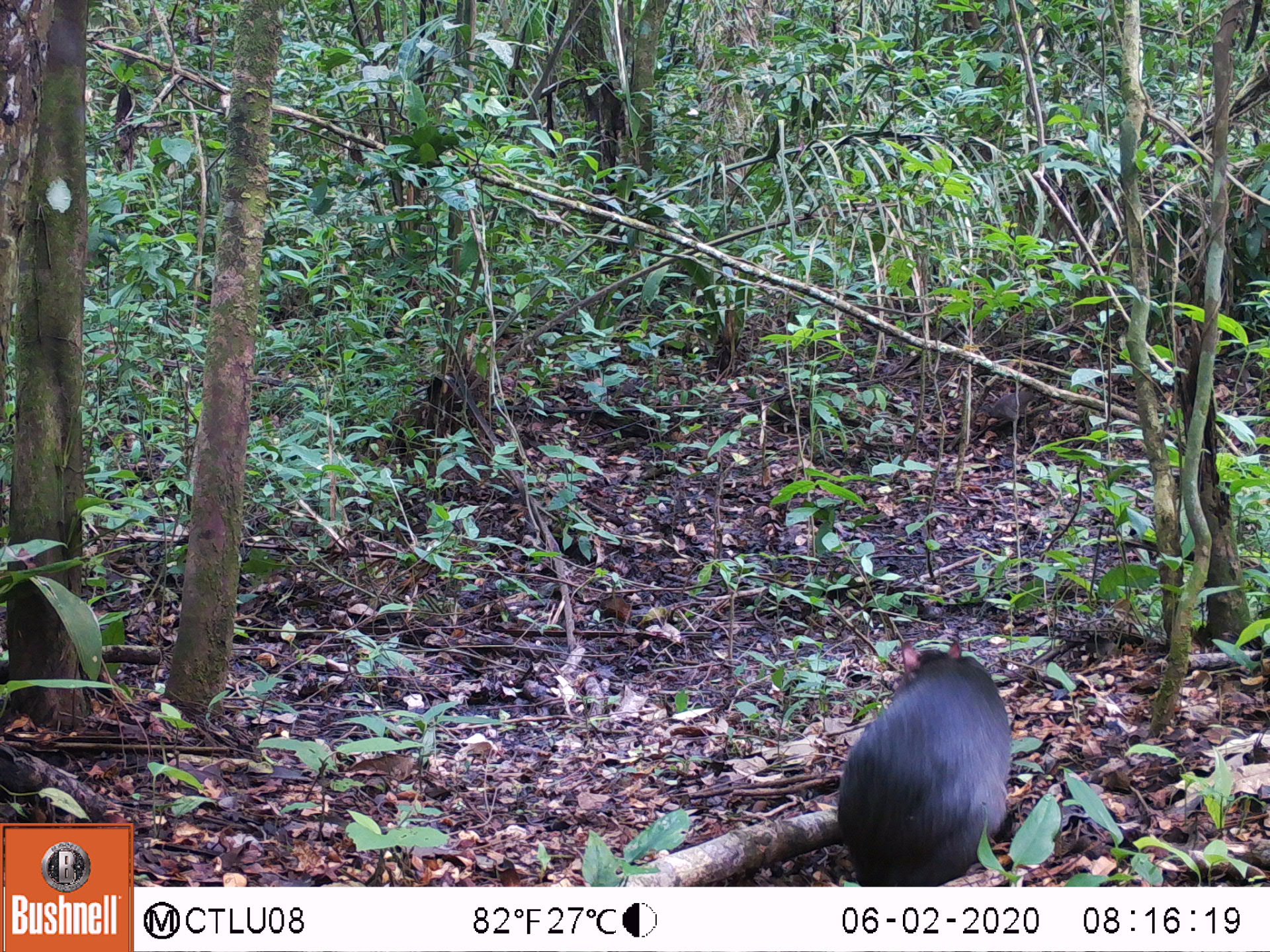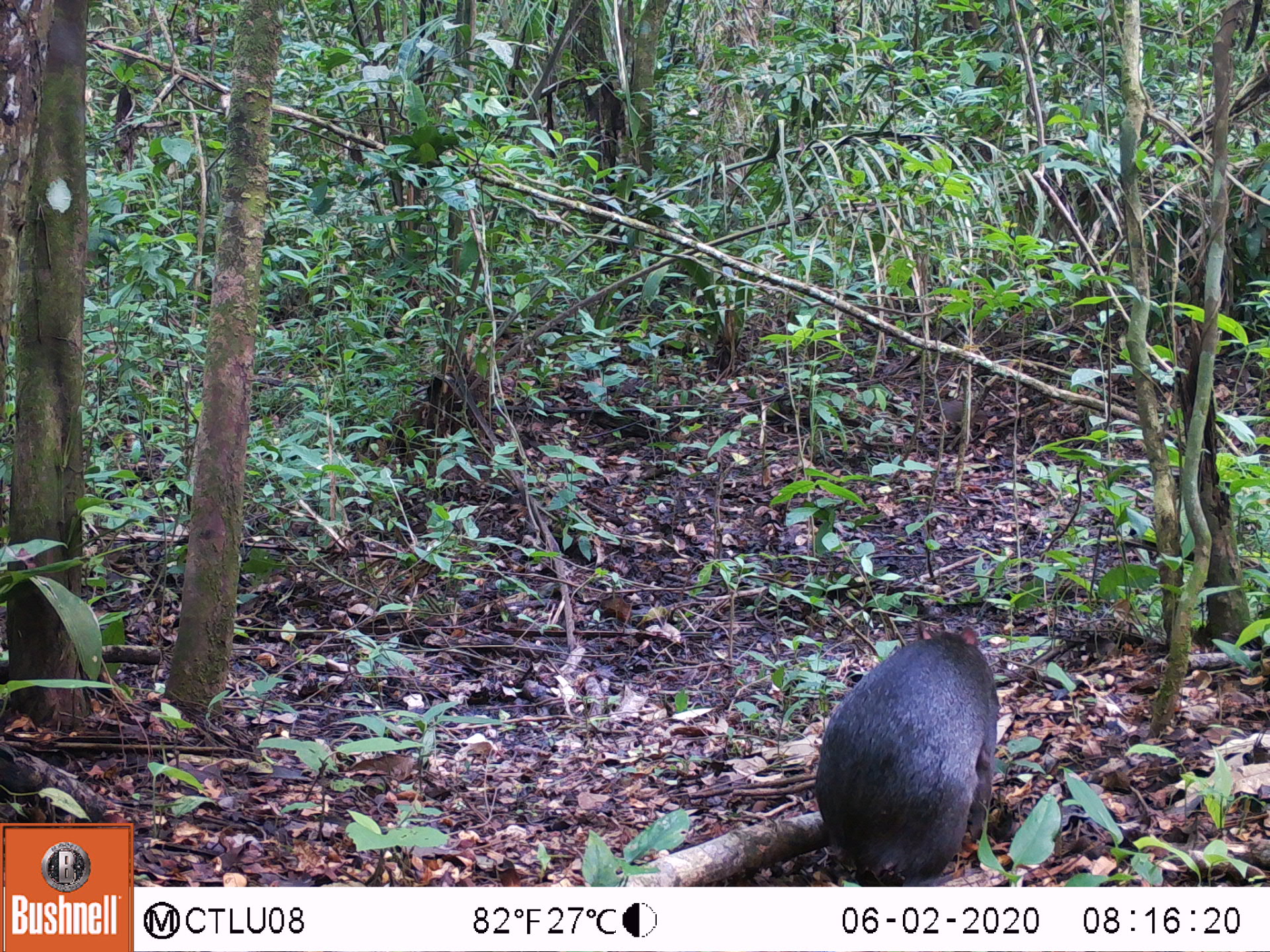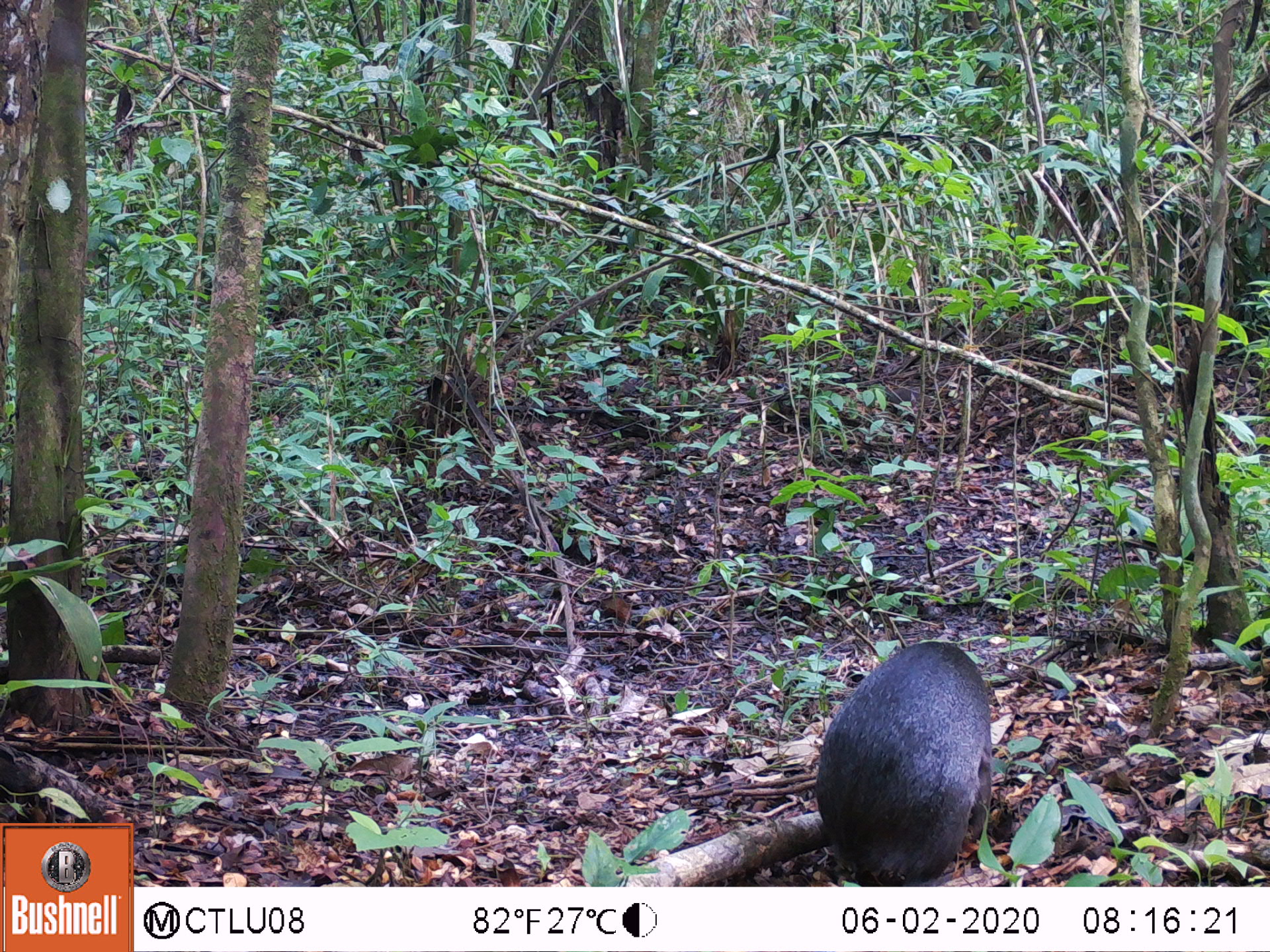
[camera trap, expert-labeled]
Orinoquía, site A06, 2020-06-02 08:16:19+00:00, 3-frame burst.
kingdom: Animalia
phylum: Chordata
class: Mammalia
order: Rodentia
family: Dasyproctidae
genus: Dasyprocta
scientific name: Dasyprocta fuliginosa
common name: black agouti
Black agouti (Dasyprocta fuliginosa).